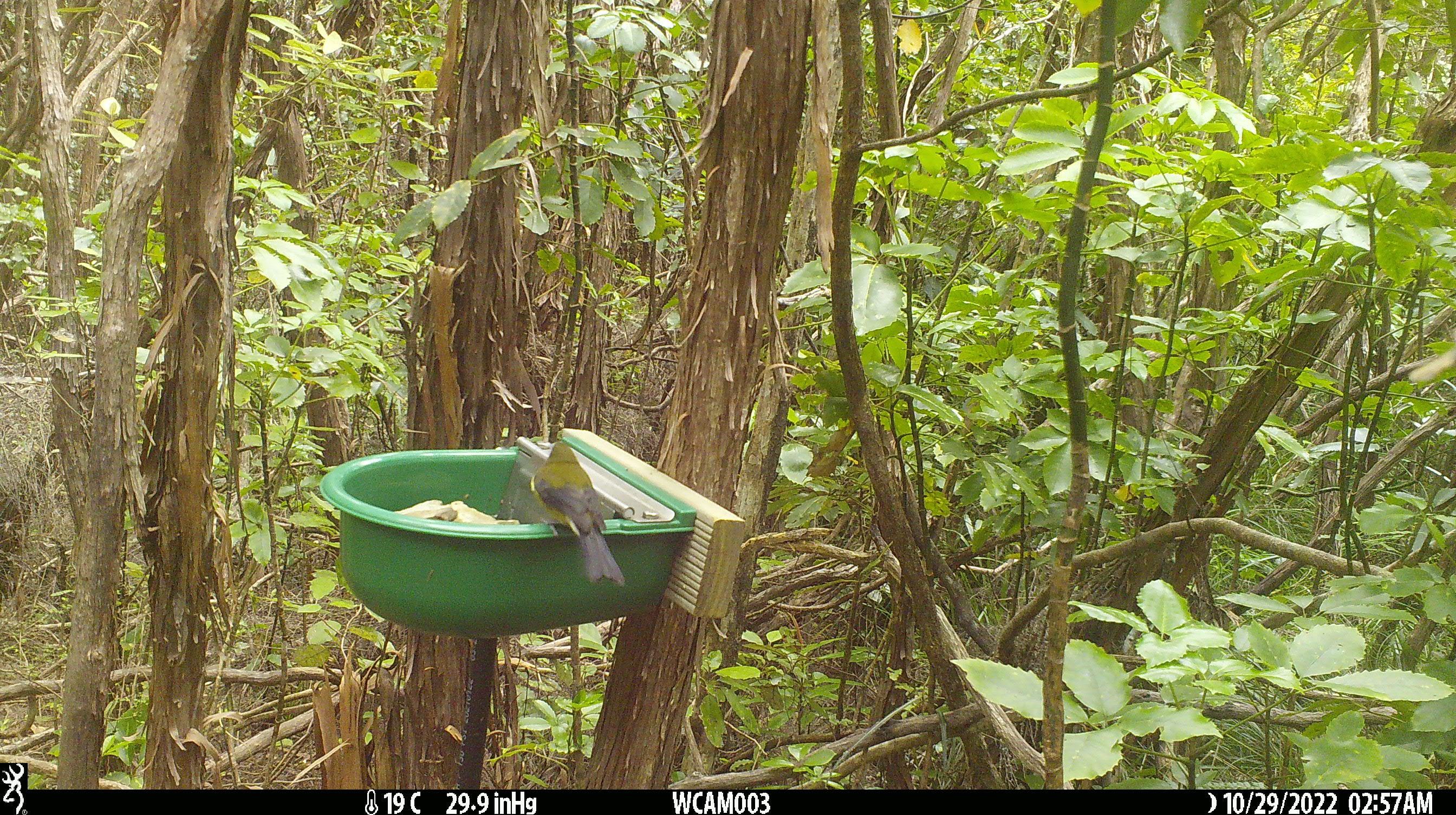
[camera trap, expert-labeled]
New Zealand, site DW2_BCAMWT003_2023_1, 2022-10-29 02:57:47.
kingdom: Animalia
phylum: Chordata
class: Aves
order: Passeriformes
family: Meliphagidae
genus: Anthornis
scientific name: Anthornis melanura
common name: new zealand bellbird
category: bellbird